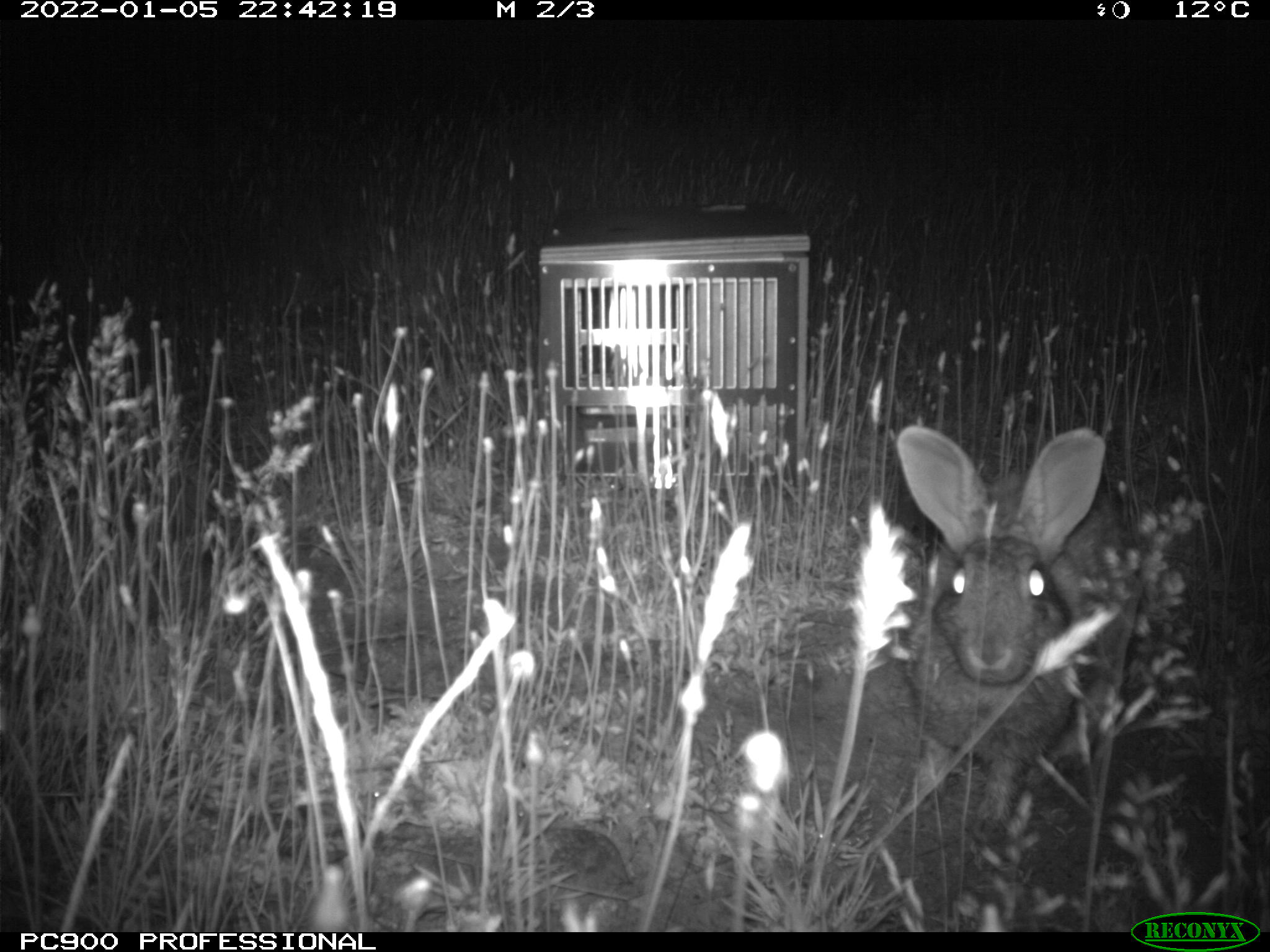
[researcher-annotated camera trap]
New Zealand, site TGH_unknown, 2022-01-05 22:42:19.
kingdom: Animalia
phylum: Chordata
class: Mammalia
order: Lagomorpha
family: Leporidae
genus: Oryctolagus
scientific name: Oryctolagus cuniculus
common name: european rabbit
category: rabbit